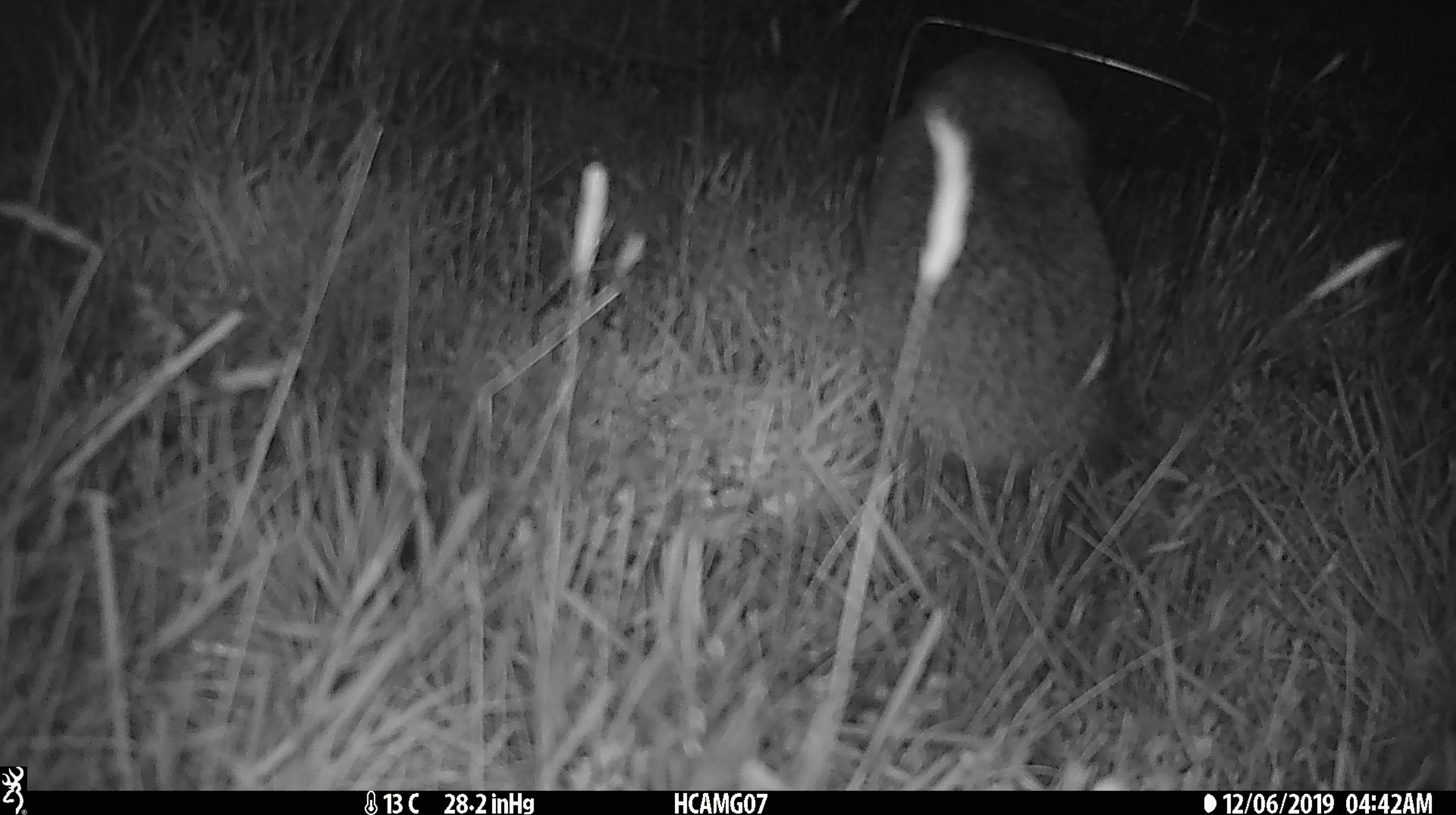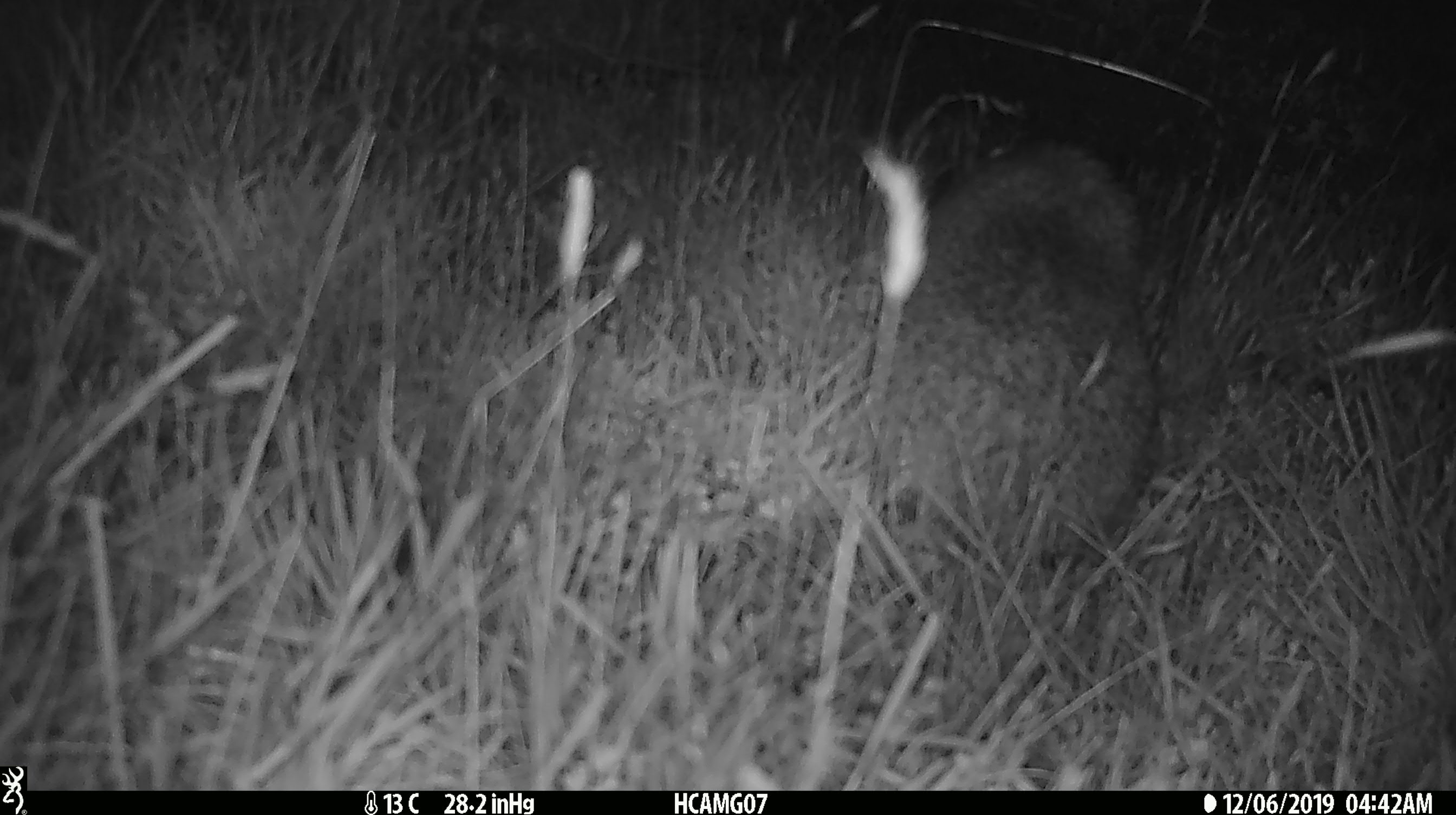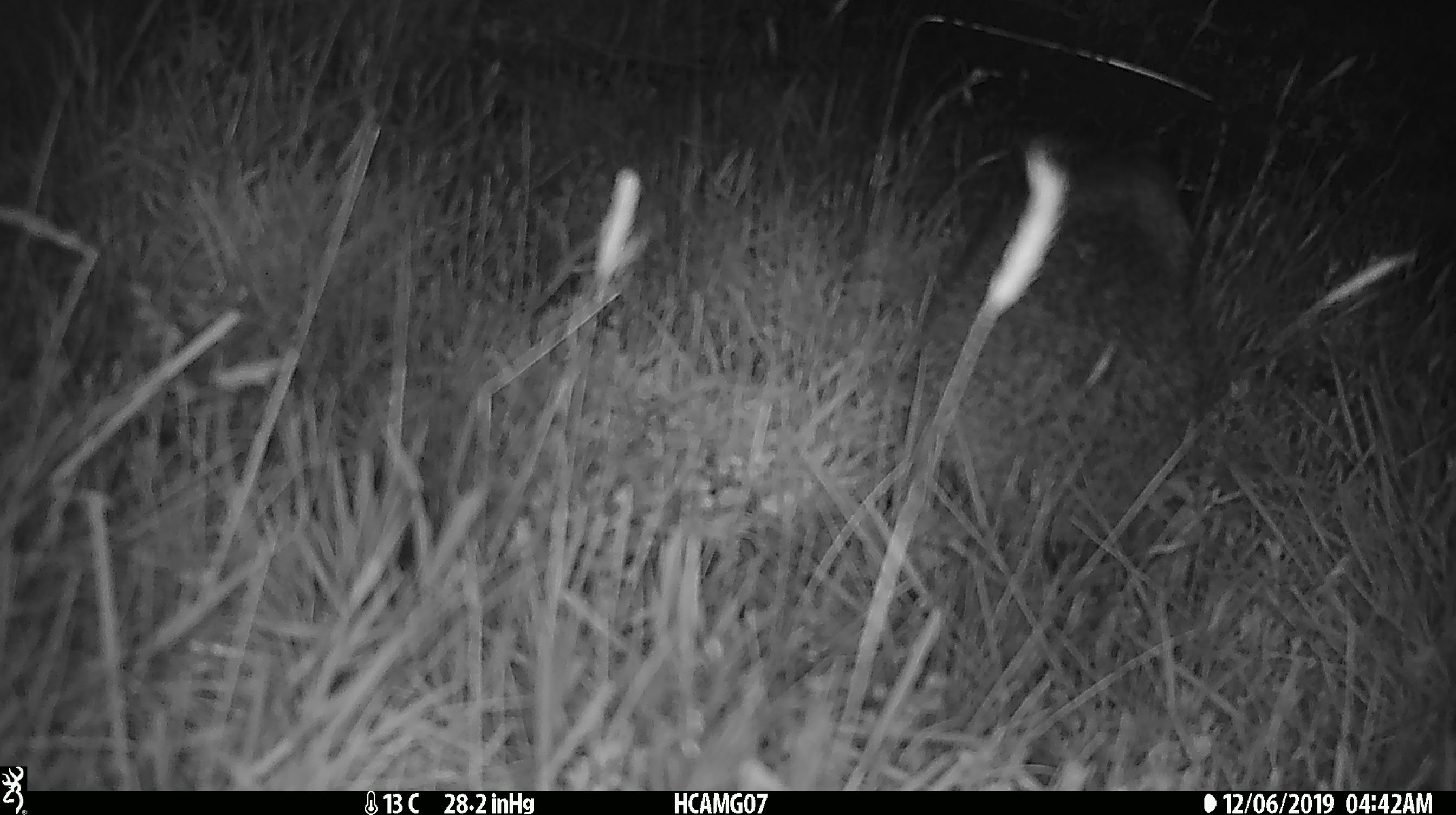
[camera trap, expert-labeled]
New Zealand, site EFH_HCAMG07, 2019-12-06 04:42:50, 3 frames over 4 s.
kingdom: Animalia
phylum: Chordata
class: Mammalia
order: Eulipotyphla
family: Erinaceidae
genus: Erinaceus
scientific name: Erinaceus europaeus europaeus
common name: european hedgehog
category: hedgehog